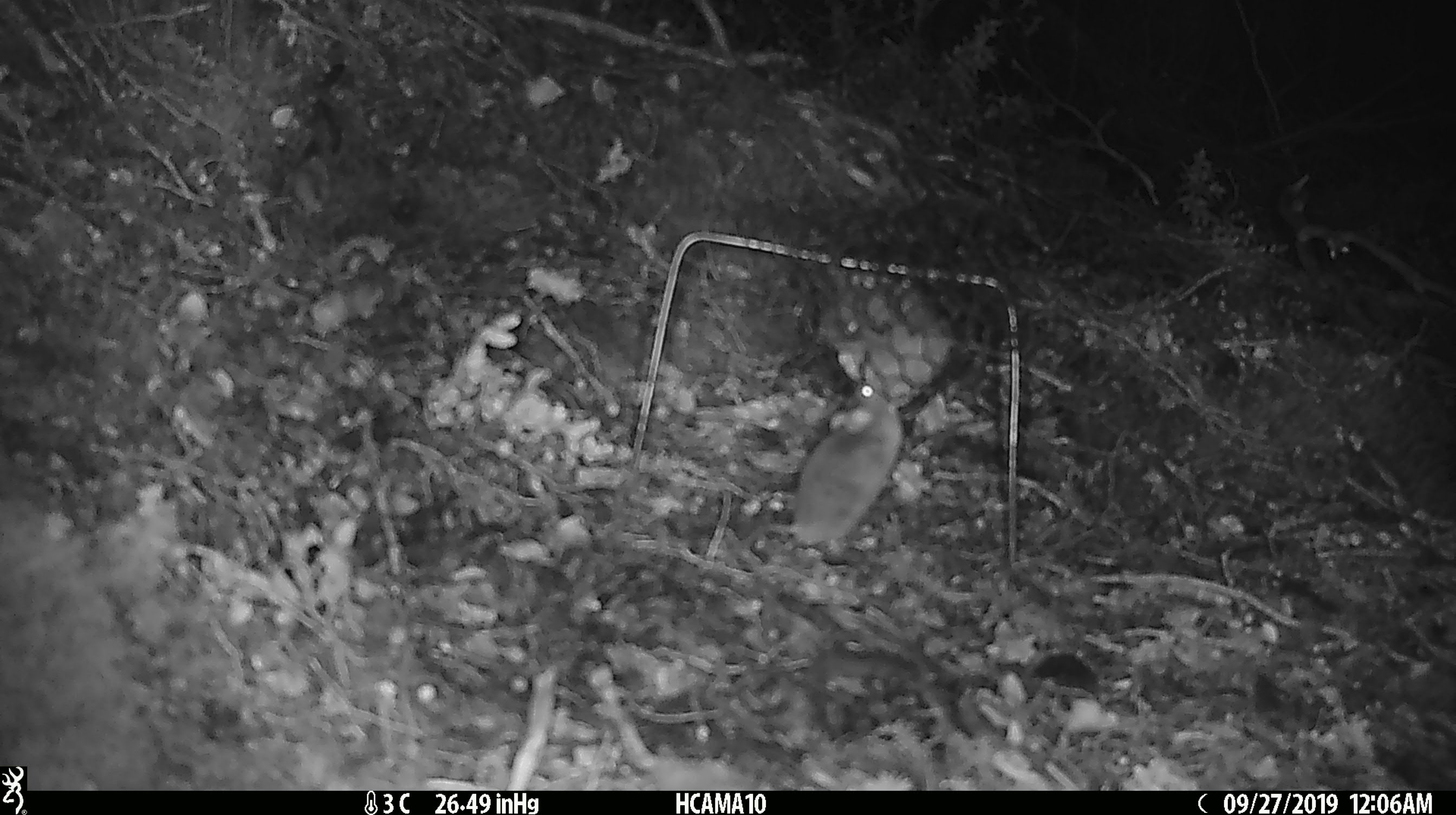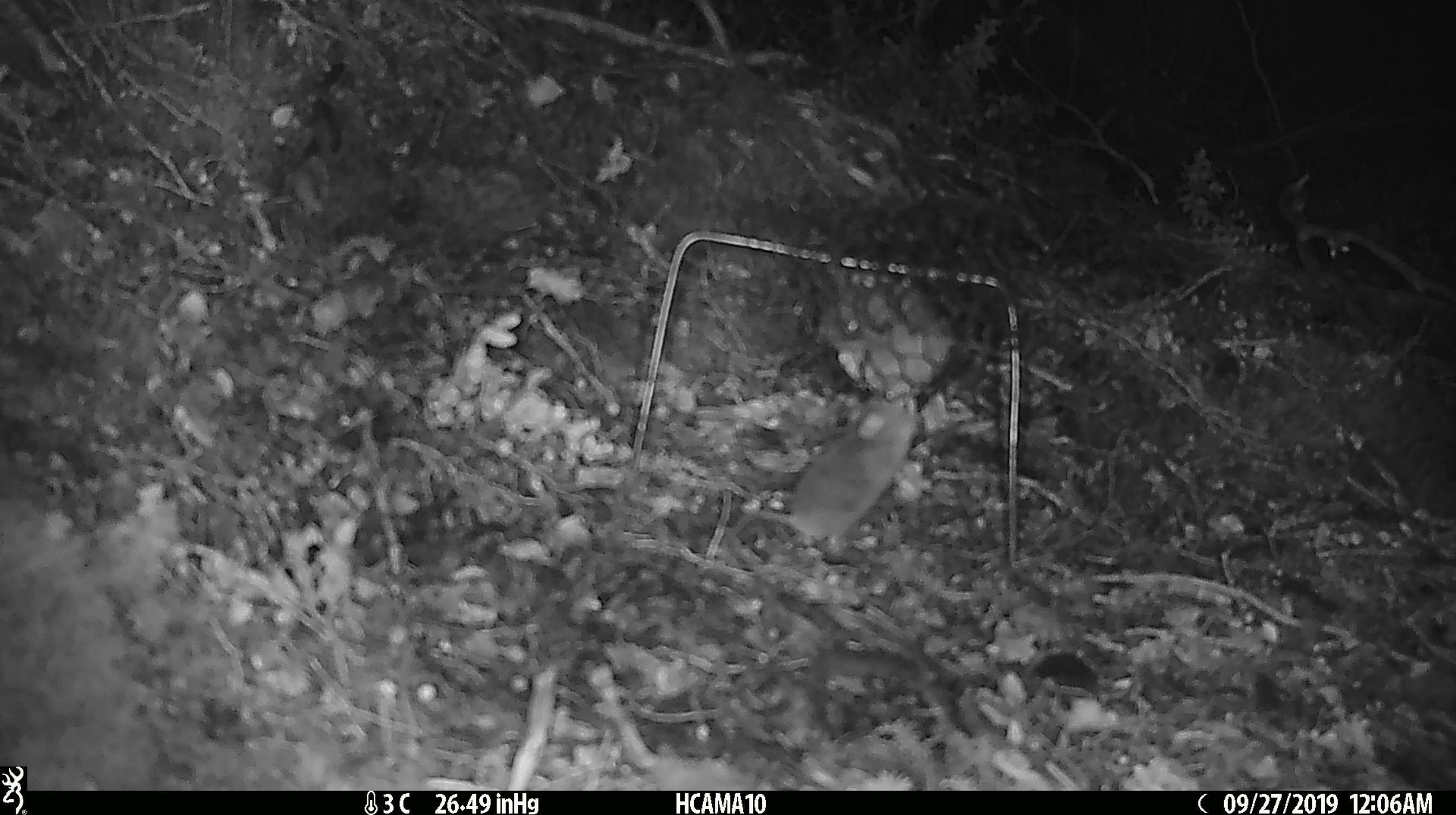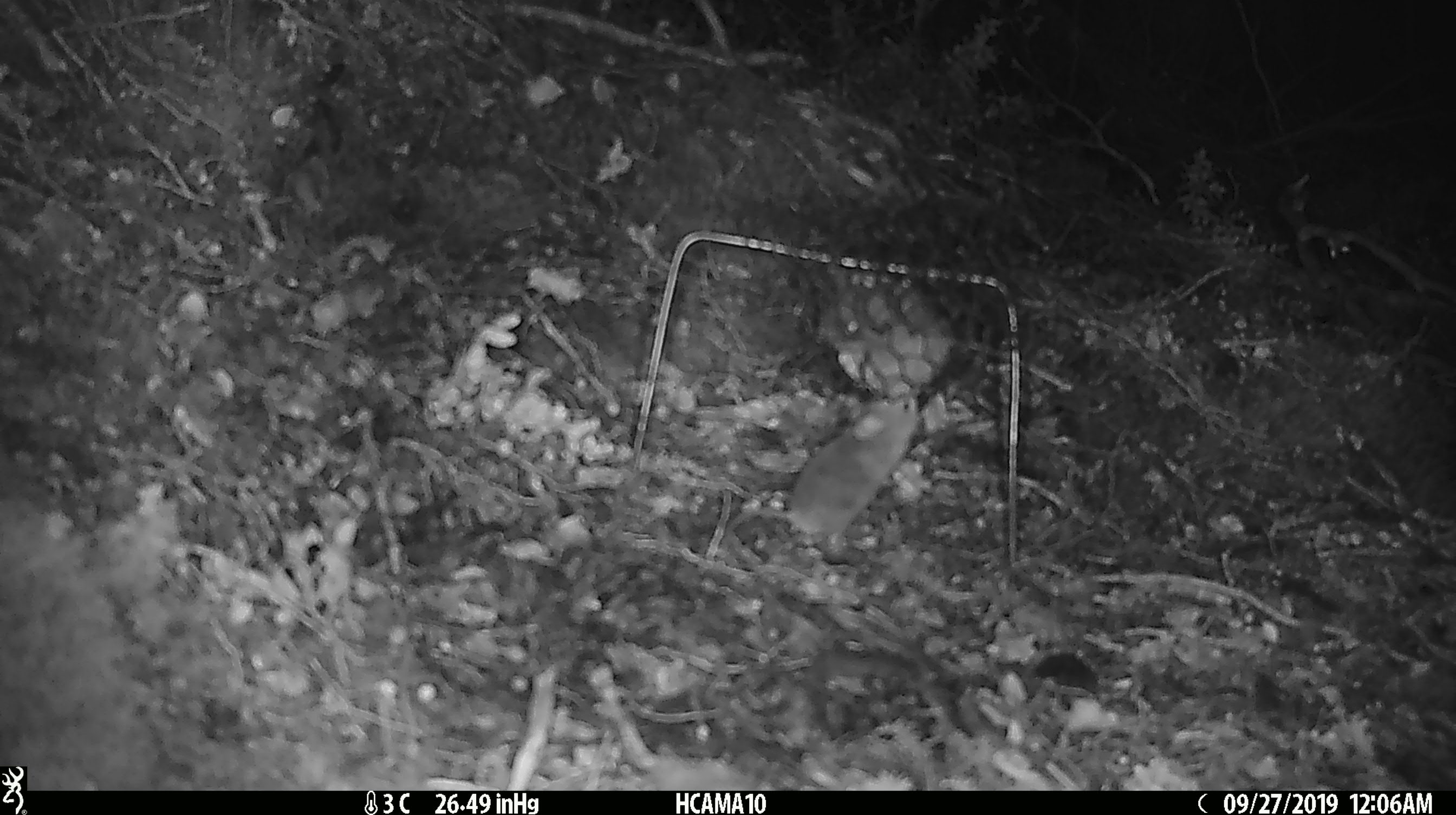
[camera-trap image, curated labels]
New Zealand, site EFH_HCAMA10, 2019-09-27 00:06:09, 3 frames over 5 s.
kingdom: Animalia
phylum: Chordata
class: Mammalia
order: Rodentia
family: Muridae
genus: Mus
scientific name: Mus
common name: mouse